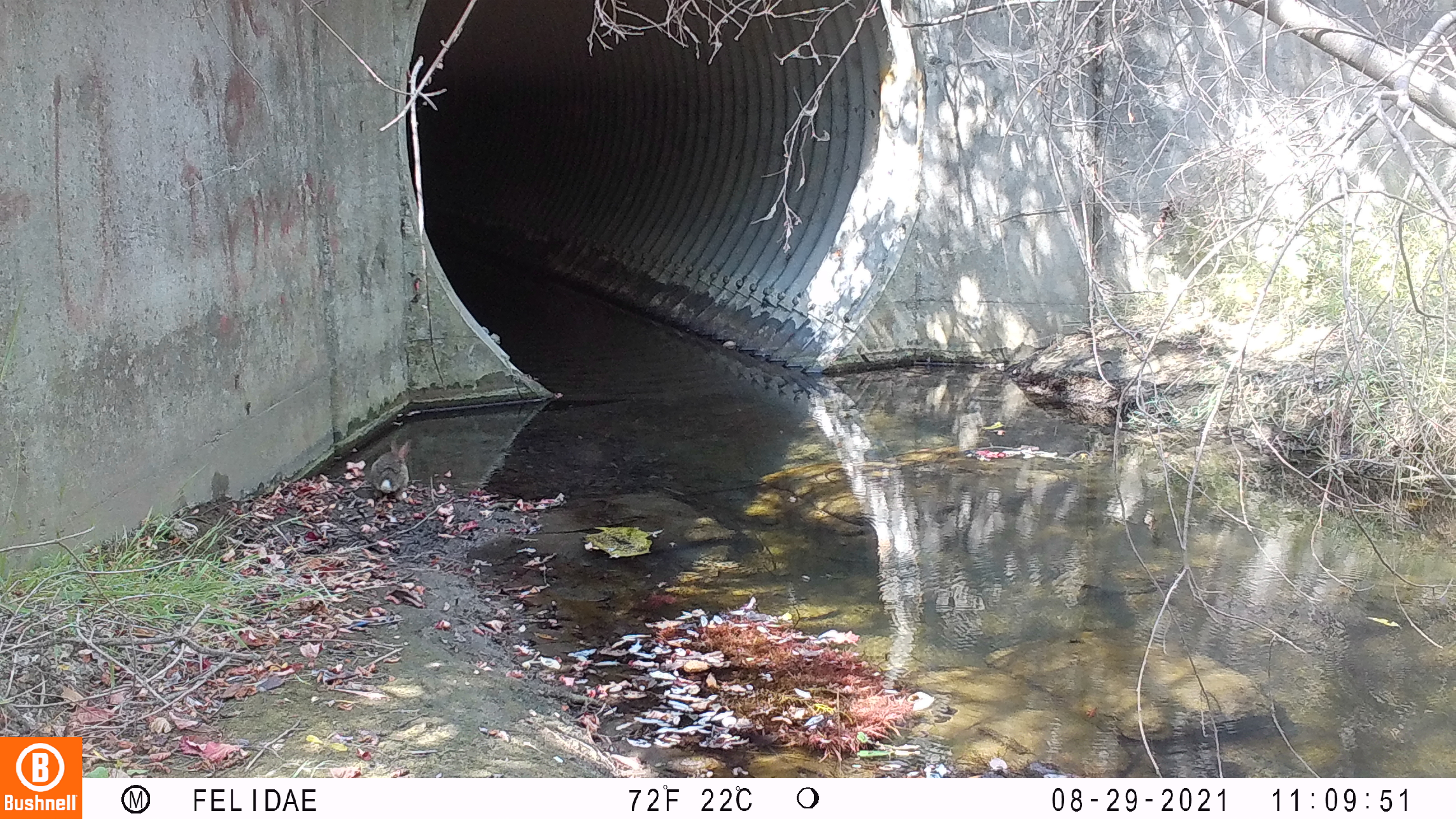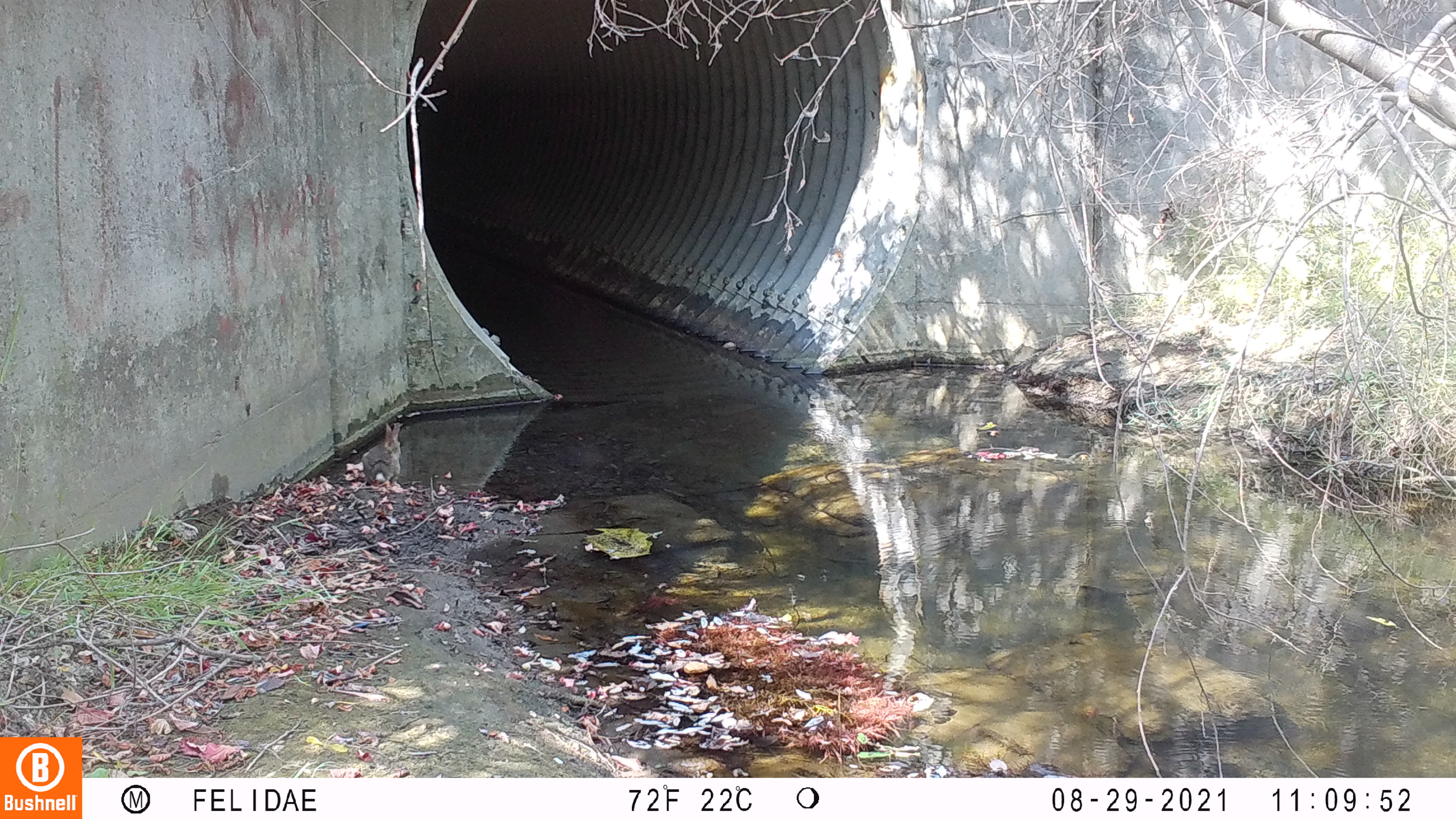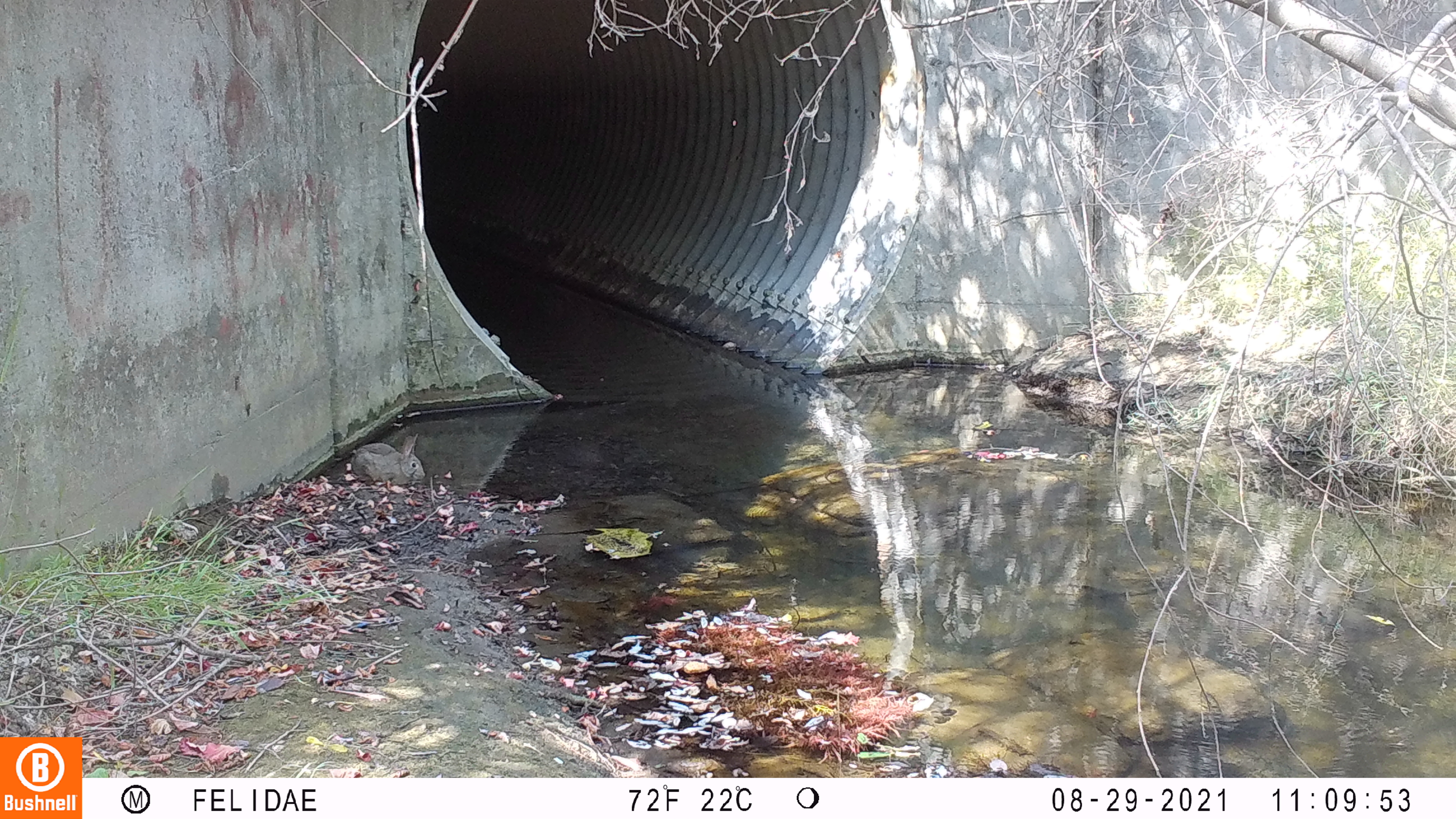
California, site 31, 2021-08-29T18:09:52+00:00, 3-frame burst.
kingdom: Animalia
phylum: Chordata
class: Aves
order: Passeriformes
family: Corvidae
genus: Cyanocitta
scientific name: Cyanocitta stelleri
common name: steller's jay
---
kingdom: Animalia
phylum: Chordata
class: Mammalia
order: Lagomorpha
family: Leporidae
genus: Sylvilagus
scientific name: Sylvilagus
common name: cottontail rabbit